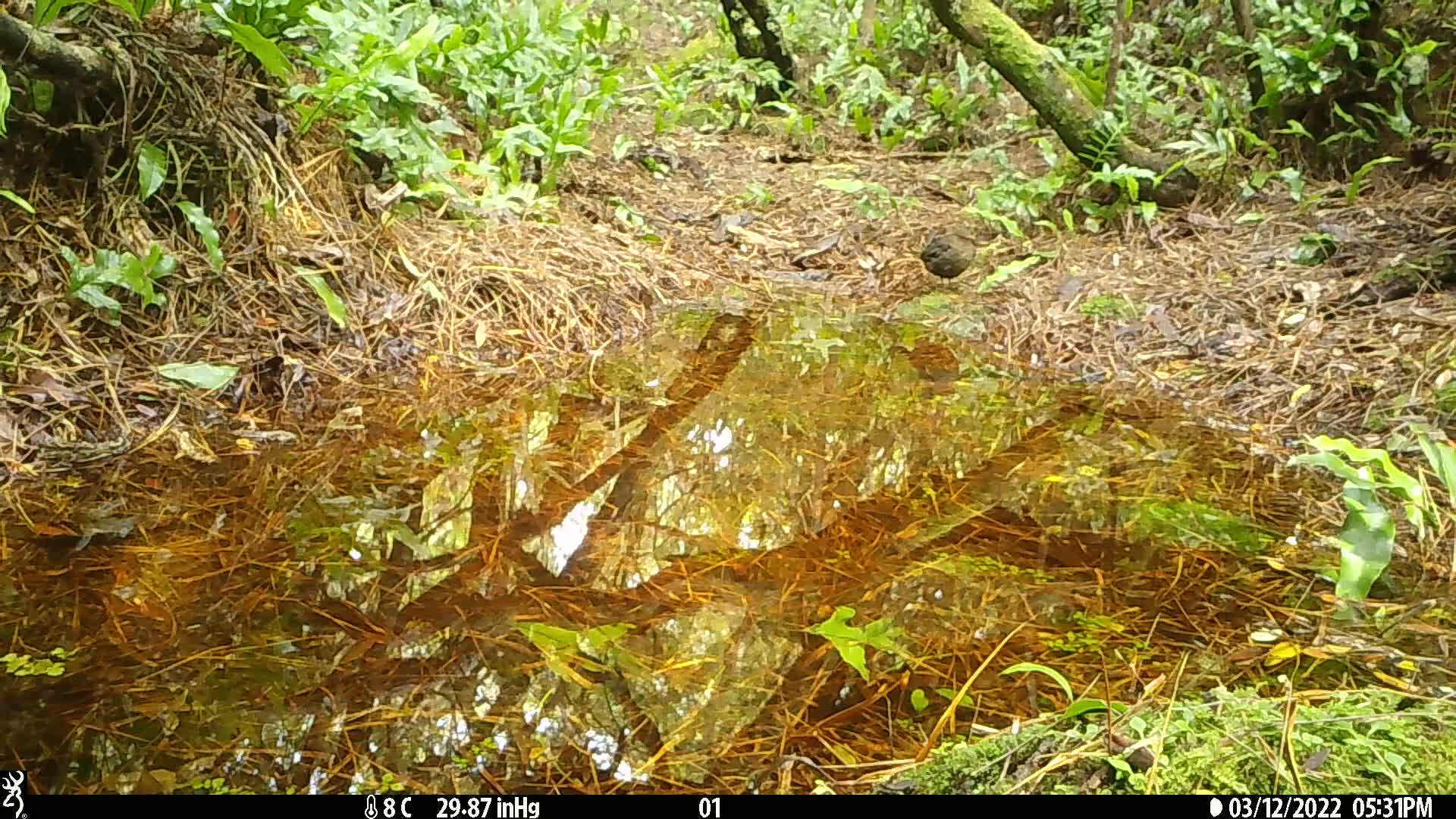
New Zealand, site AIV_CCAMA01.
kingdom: Animalia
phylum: Chordata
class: Aves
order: Passeriformes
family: Turdidae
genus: Turdus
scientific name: Turdus merula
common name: eurasian blackbird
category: blackbird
Blackbird (eurasian blackbird) (Turdus merula).